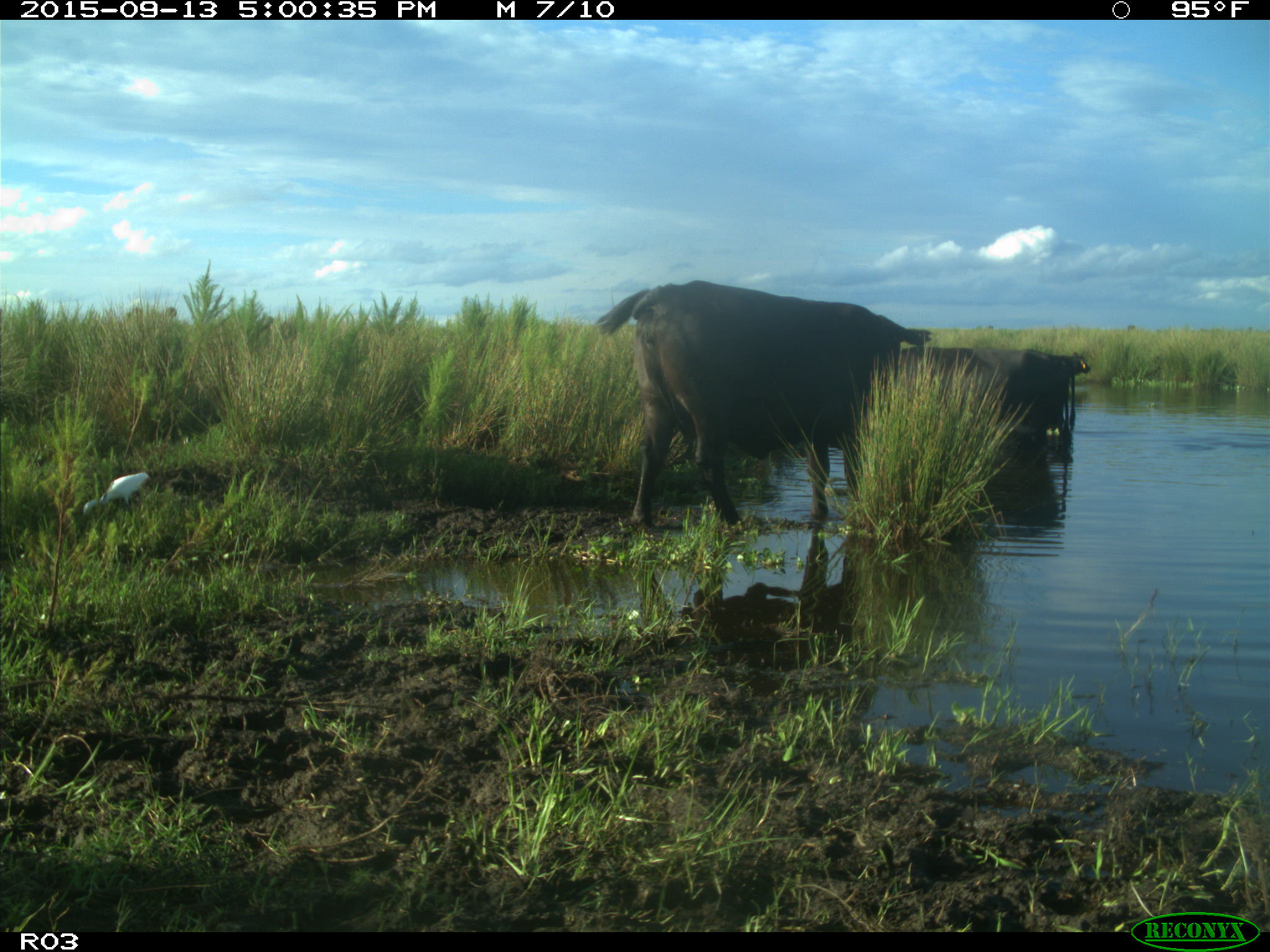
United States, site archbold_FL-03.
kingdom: Animalia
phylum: Chordata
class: Mammalia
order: Artiodactyla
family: Bovidae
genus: Bos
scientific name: Bos taurus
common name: domestic cow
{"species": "Bos taurus (domestic cow)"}